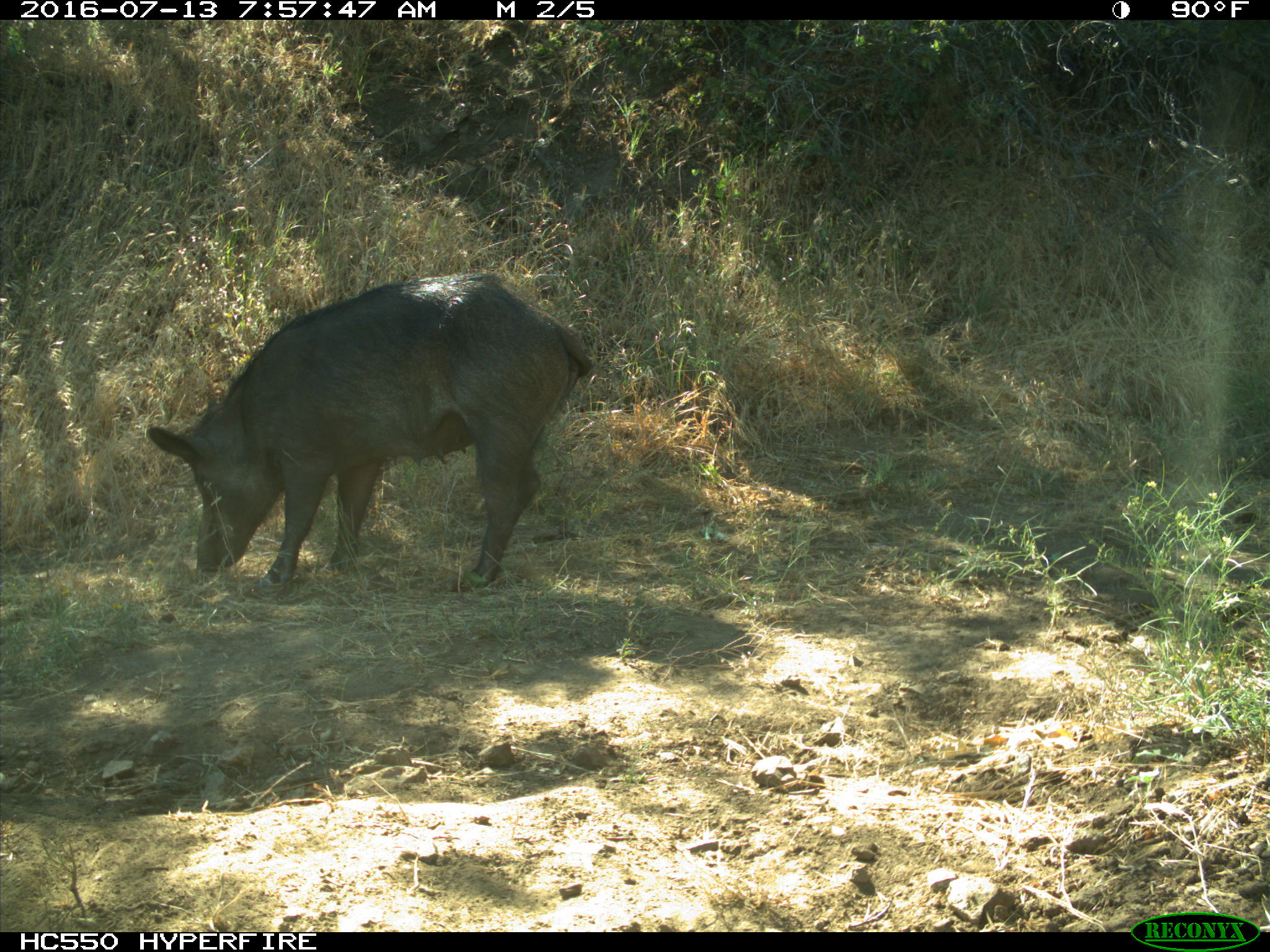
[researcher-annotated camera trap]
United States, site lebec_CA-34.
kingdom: Animalia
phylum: Chordata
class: Mammalia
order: Artiodactyla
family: Suidae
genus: Sus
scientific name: Sus scrofa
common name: wild boar